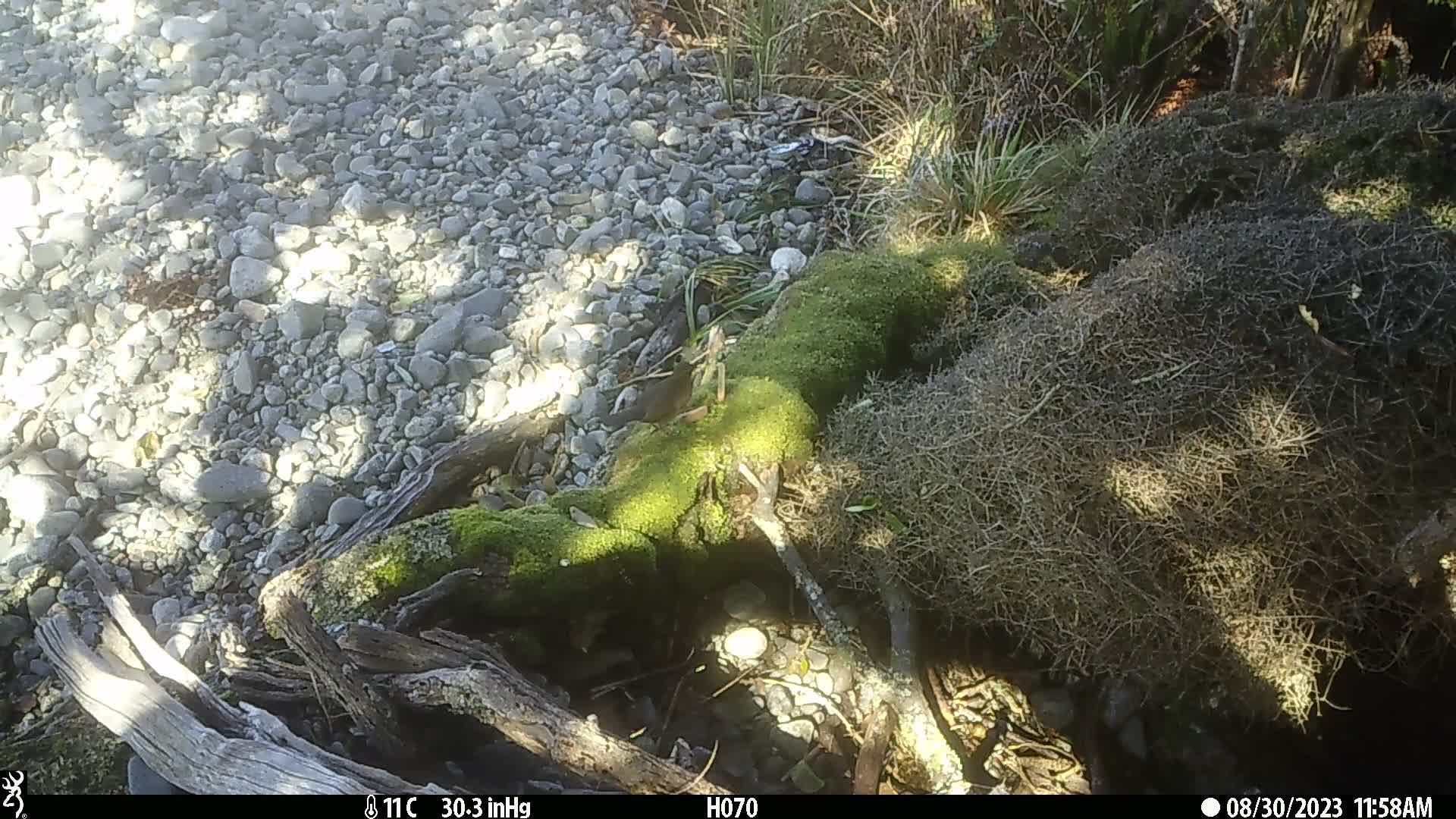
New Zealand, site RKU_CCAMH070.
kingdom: Animalia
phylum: Chordata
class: Aves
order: Passeriformes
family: Turdidae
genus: Turdus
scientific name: Turdus merula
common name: eurasian blackbird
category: blackbird